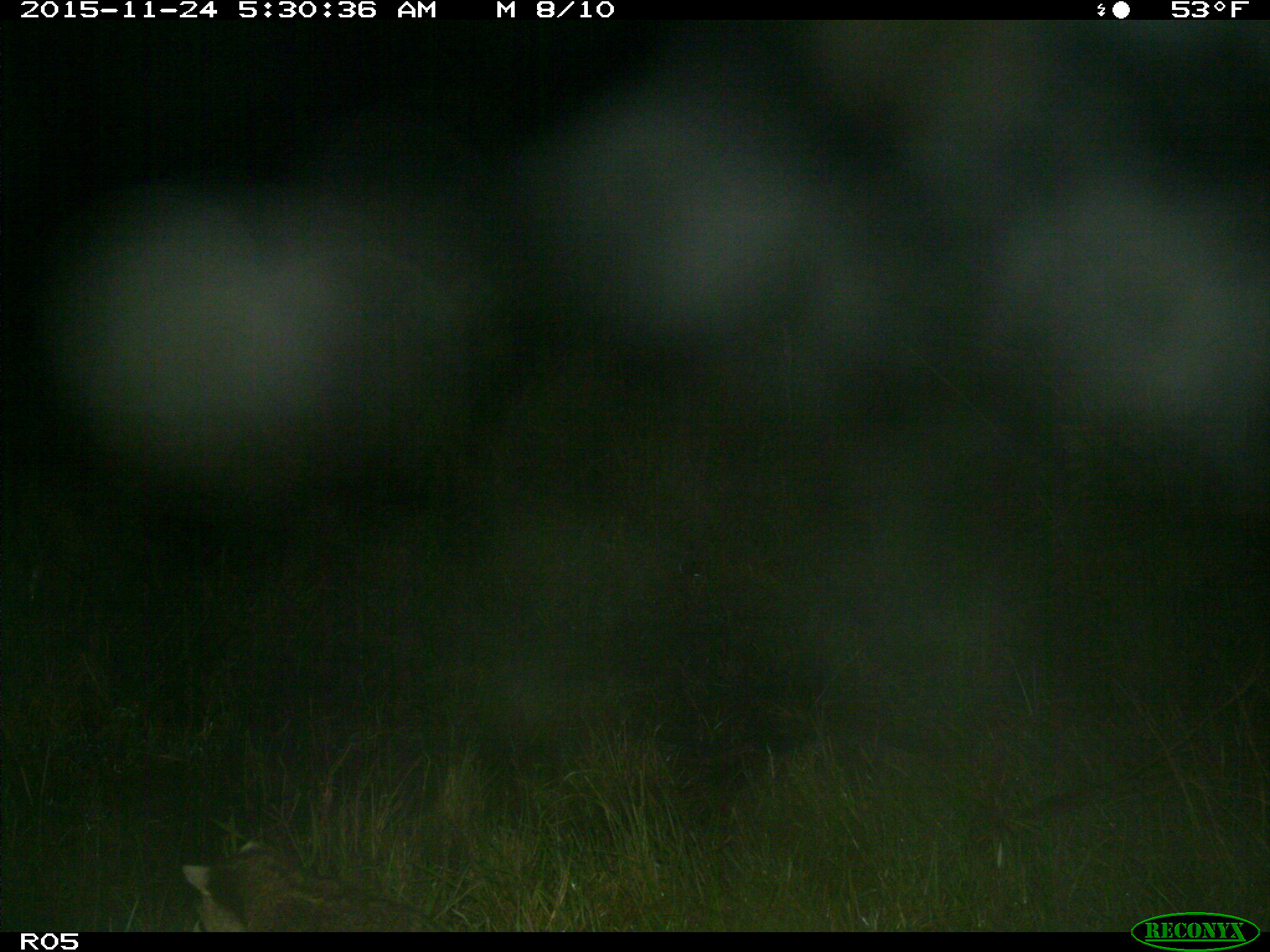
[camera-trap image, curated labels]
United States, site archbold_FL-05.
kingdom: Animalia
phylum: Chordata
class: Mammalia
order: Carnivora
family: Procyonidae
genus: Procyon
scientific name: Procyon lotor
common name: common raccoon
Procyon lotor (common raccoon).